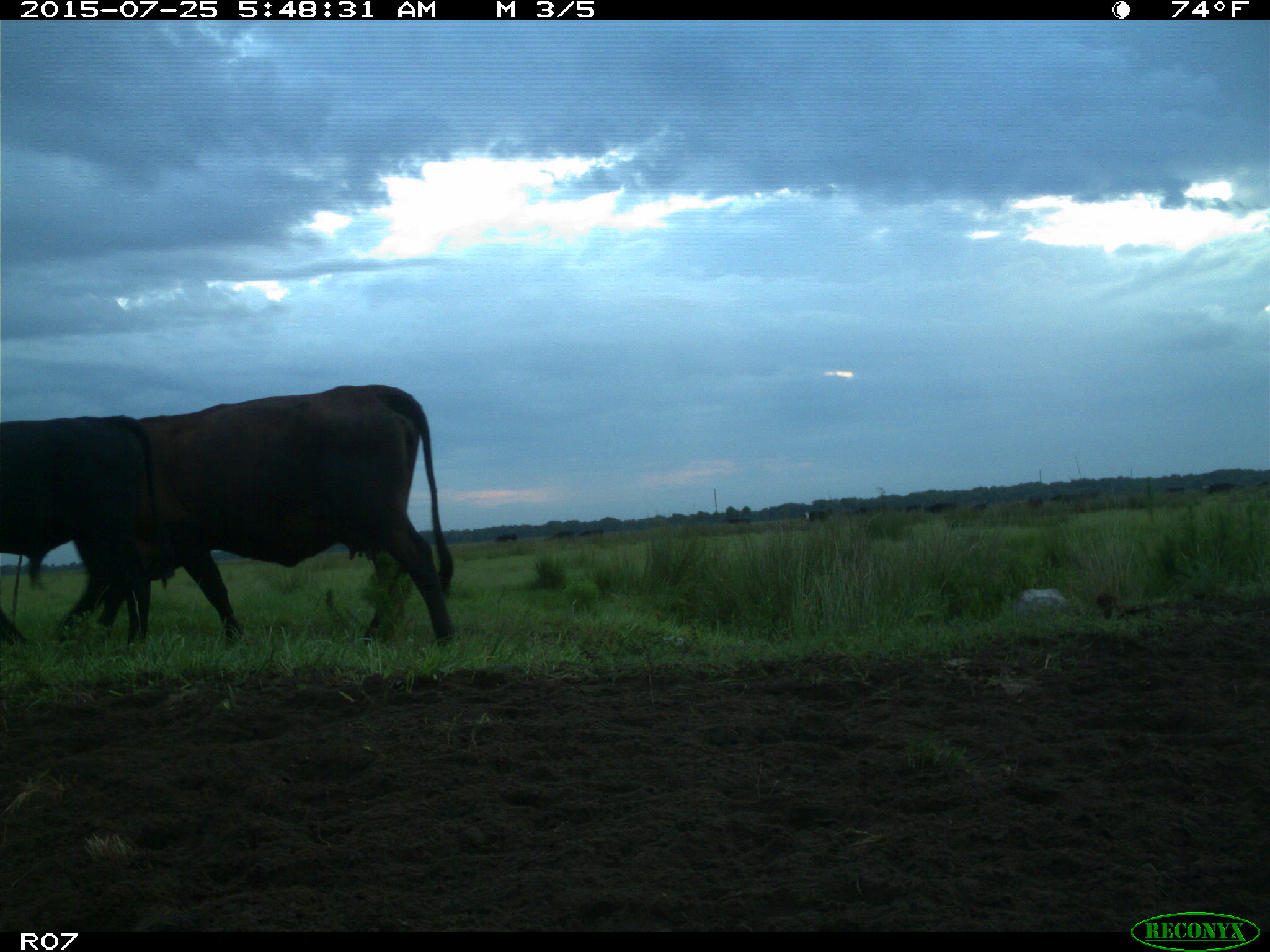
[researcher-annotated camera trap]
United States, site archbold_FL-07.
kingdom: Animalia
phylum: Chordata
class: Mammalia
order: Artiodactyla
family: Bovidae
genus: Bos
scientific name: Bos taurus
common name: domestic cow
Bos taurus (domestic cow).